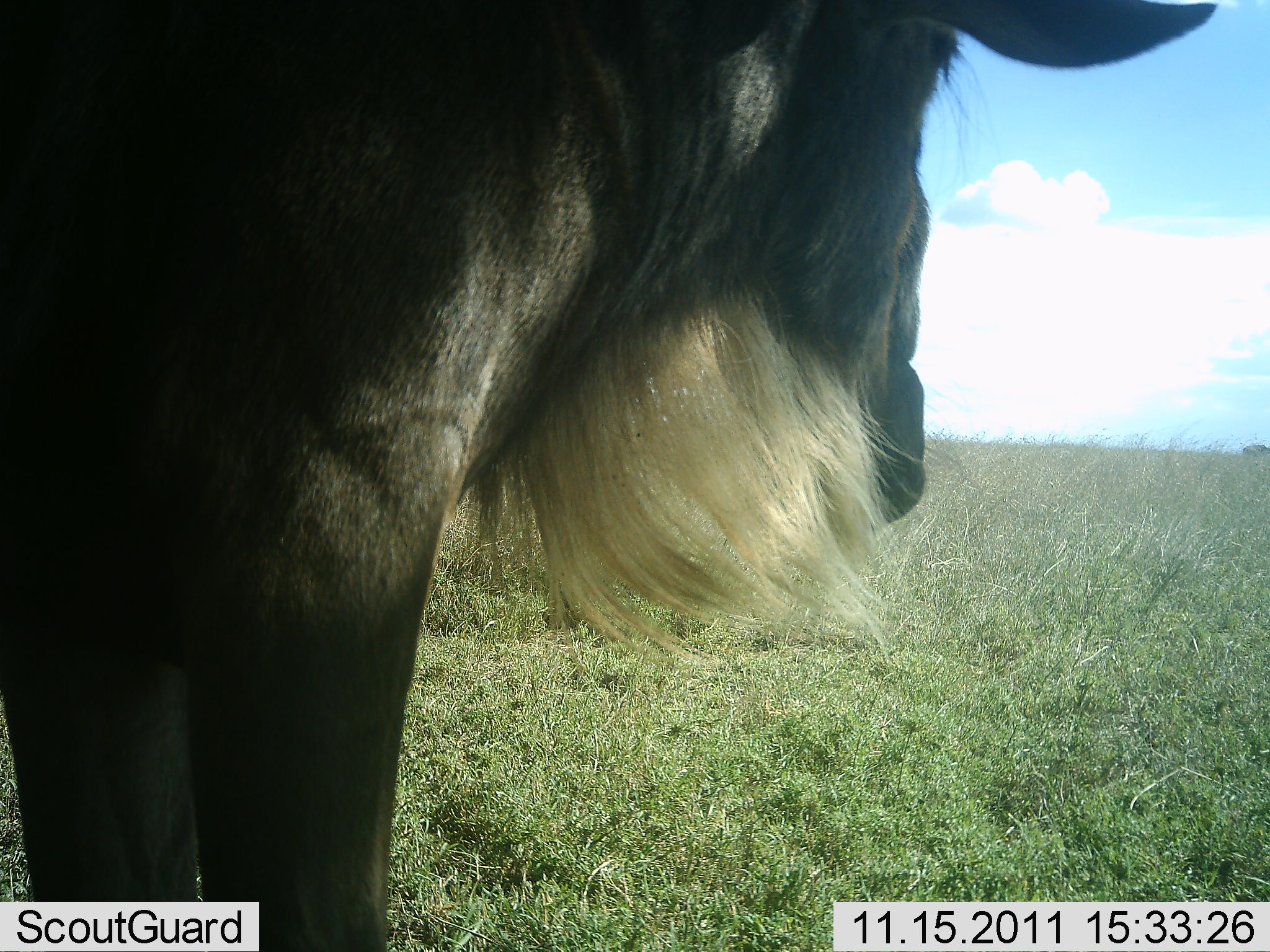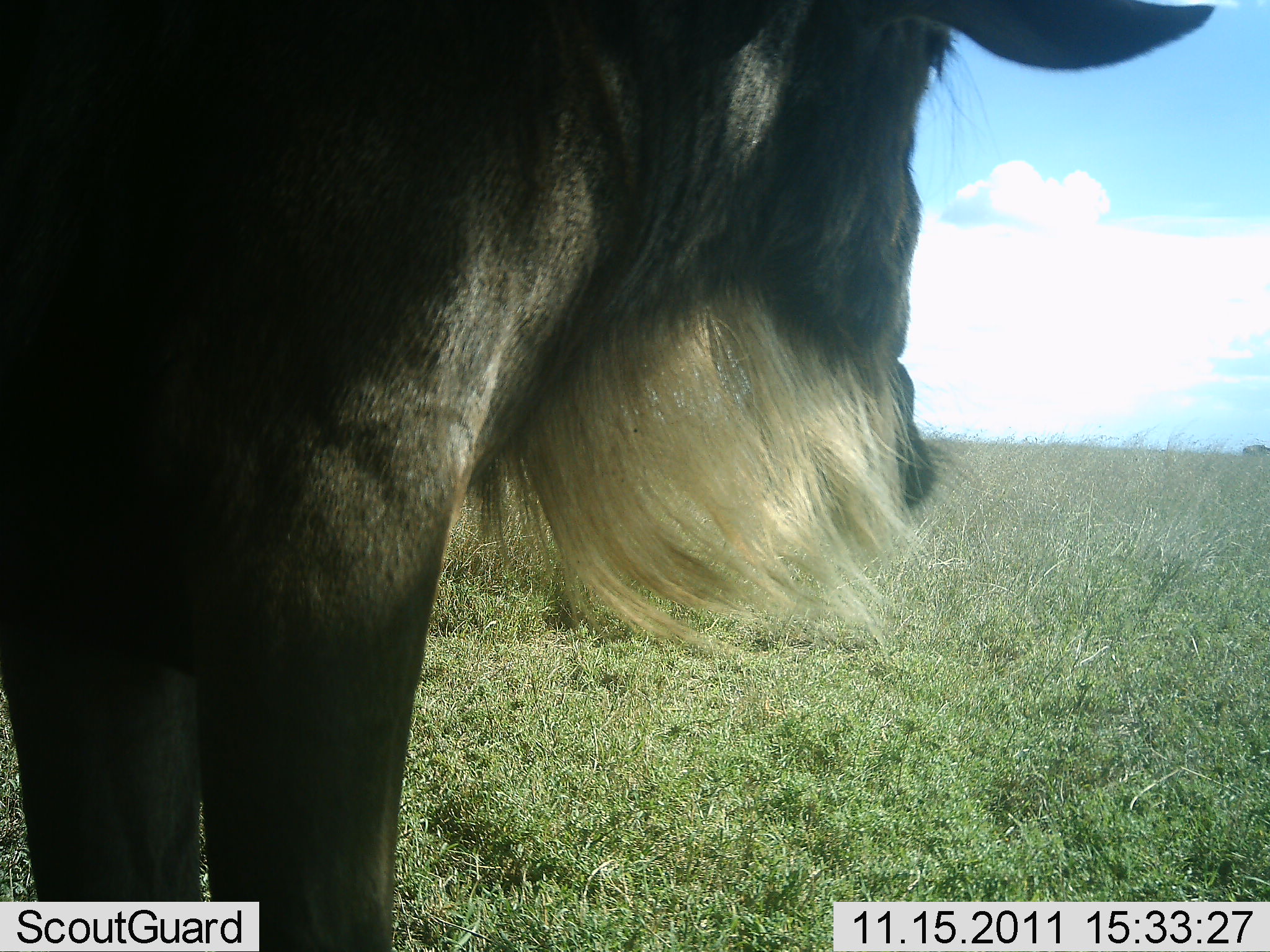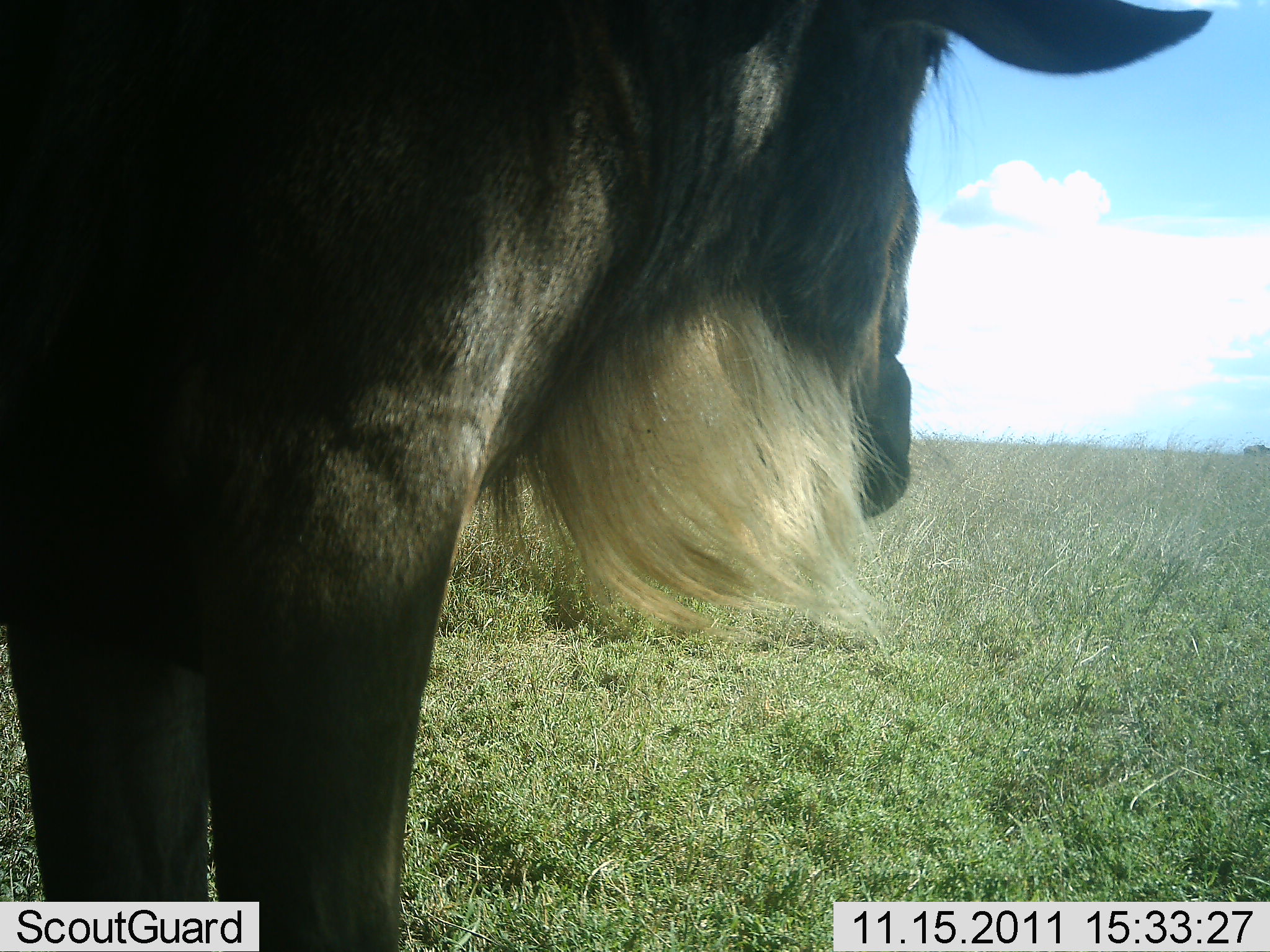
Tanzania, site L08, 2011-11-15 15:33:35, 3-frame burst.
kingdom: Animalia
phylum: Chordata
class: Mammalia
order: Artiodactyla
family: Bovidae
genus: Connochaetes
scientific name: Connochaetes taurinus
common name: blue wildebeest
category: wildebeest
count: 1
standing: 100%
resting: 0%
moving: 0%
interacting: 0%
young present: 0%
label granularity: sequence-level